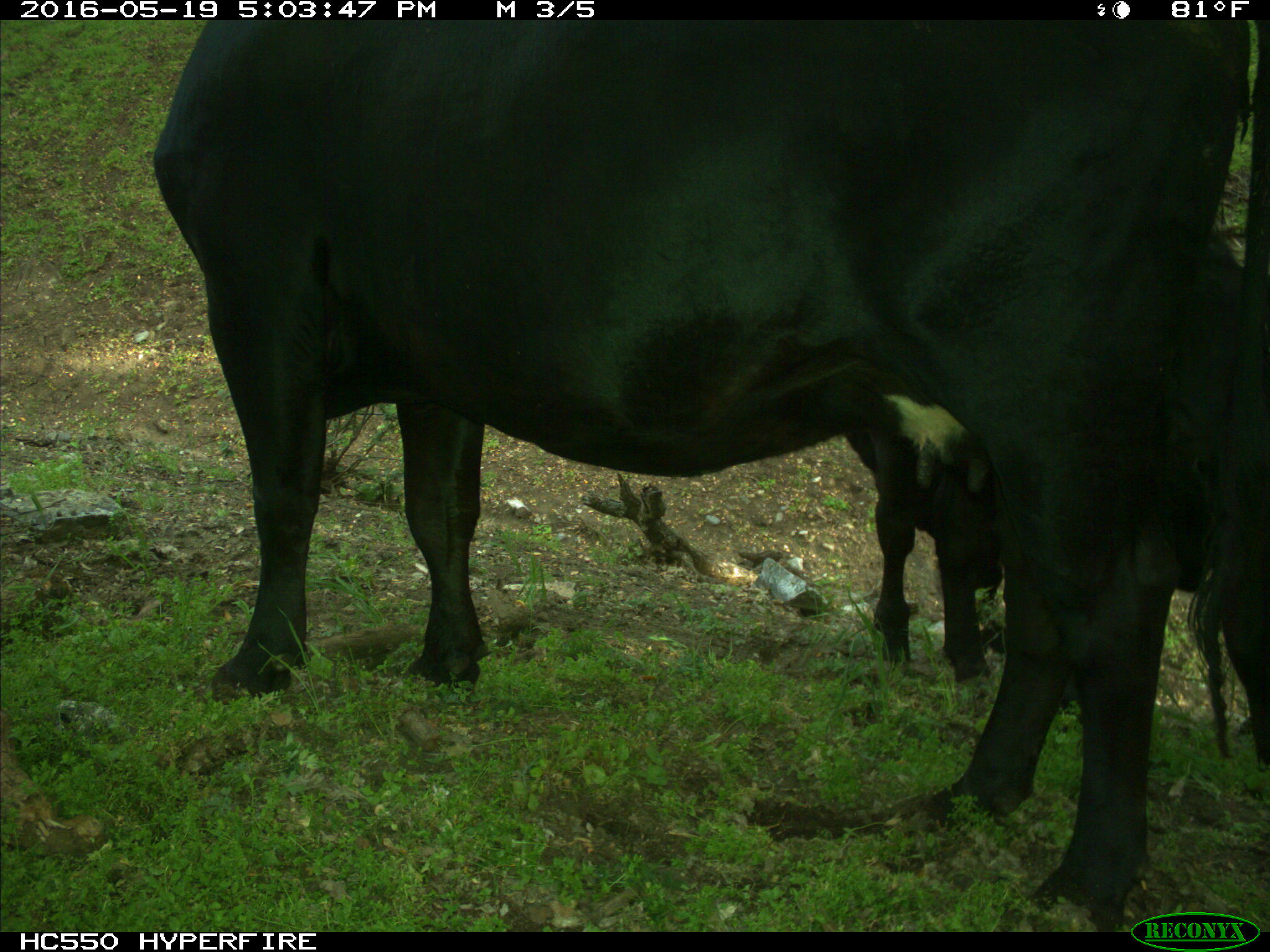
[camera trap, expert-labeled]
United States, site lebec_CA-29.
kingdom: Animalia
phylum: Chordata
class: Mammalia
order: Artiodactyla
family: Bovidae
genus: Bos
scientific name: Bos taurus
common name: domestic cow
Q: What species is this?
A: Bos taurus (domestic cow).